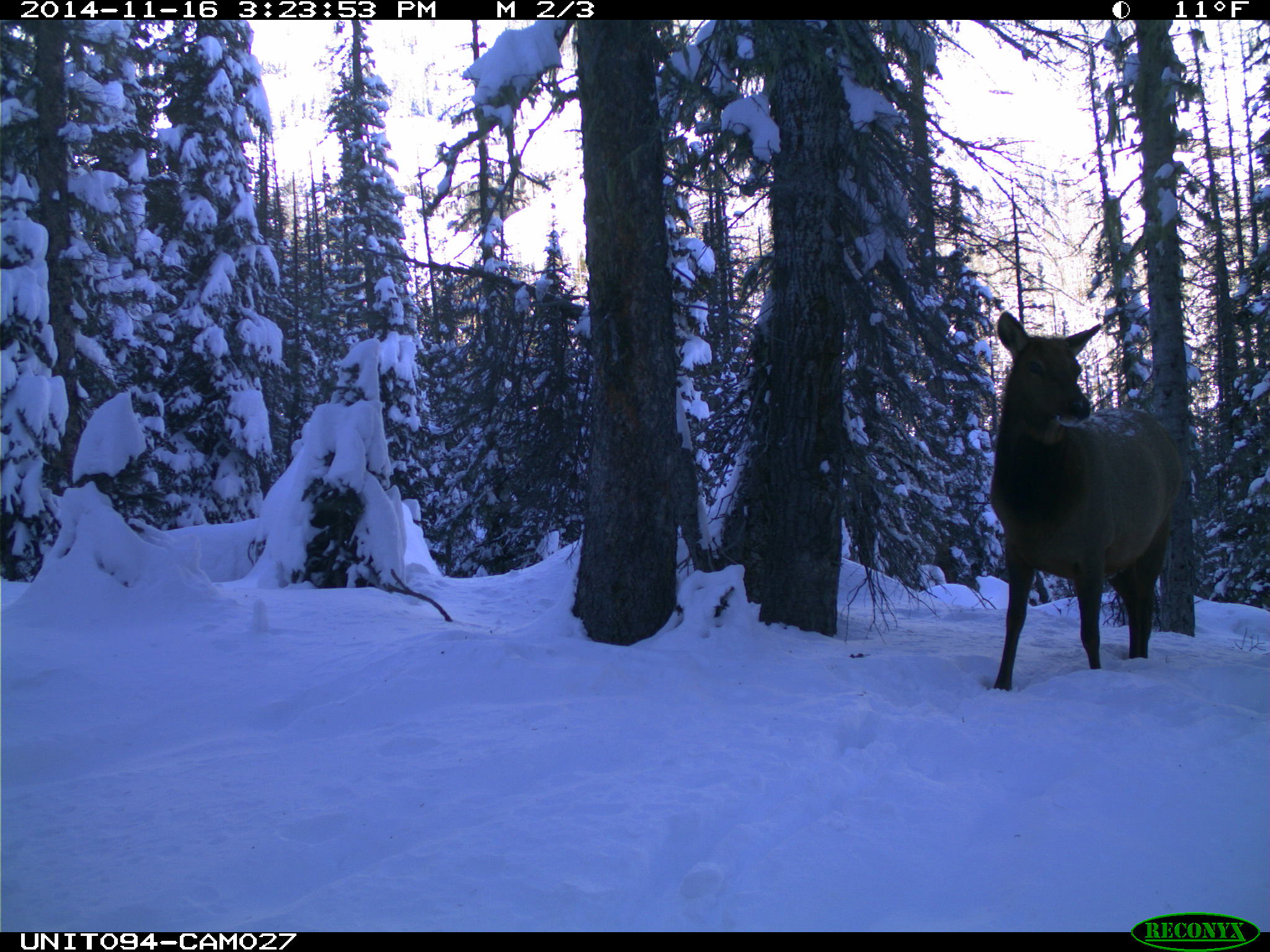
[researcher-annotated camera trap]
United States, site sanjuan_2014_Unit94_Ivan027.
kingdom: Animalia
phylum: Chordata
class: Mammalia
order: Artiodactyla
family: Cervidae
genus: Cervus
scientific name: Cervus elaphus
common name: red deer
Cervus elaphus (red deer).